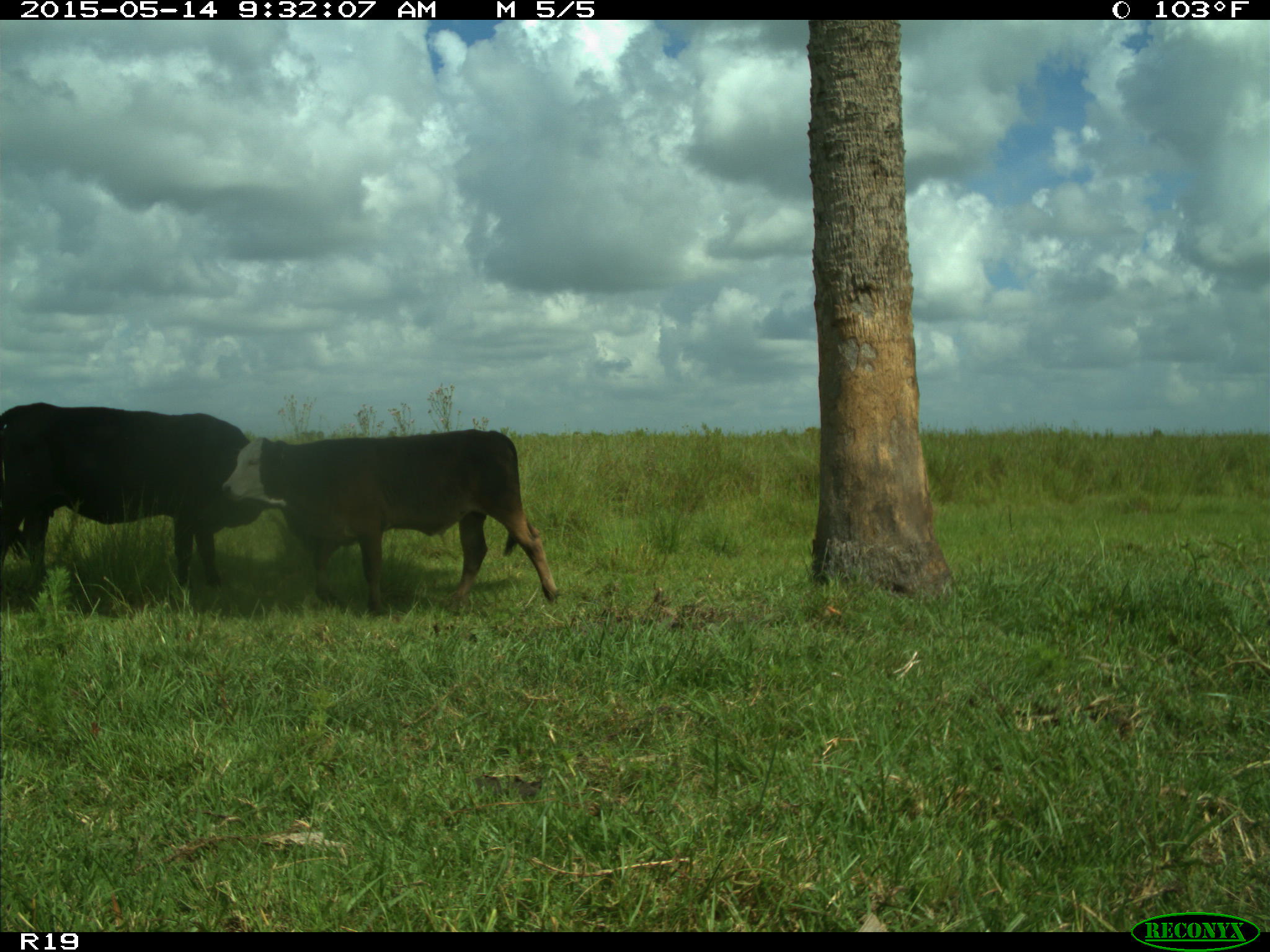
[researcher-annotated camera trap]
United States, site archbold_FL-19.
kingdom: Animalia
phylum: Chordata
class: Mammalia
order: Artiodactyla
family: Bovidae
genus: Bos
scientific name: Bos taurus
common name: domestic cow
Bos taurus (domestic cow).